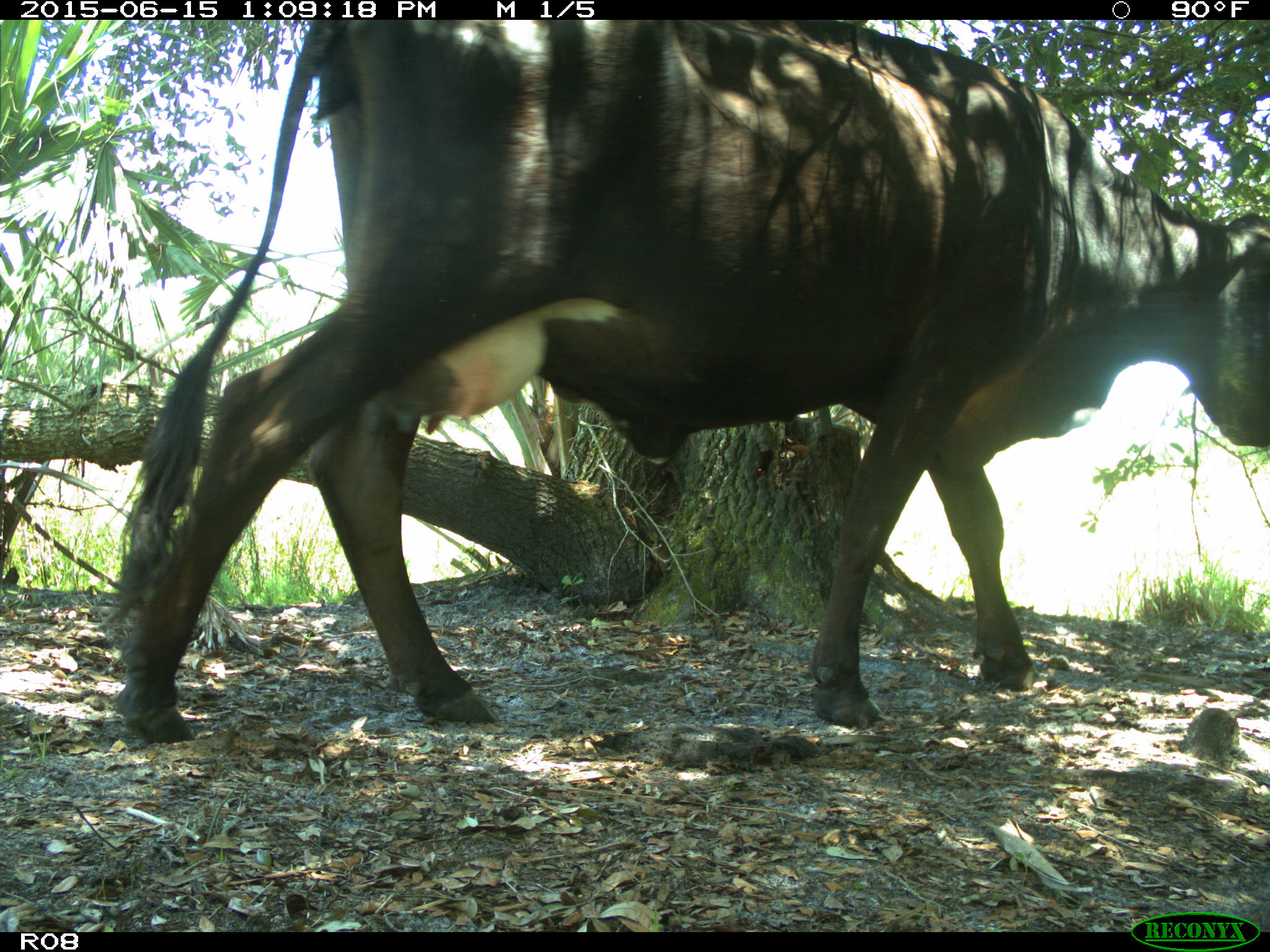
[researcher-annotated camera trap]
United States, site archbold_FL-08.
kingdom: Animalia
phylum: Chordata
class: Mammalia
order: Artiodactyla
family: Bovidae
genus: Bos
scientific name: Bos taurus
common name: domestic cow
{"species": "Bos taurus (domestic cow)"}